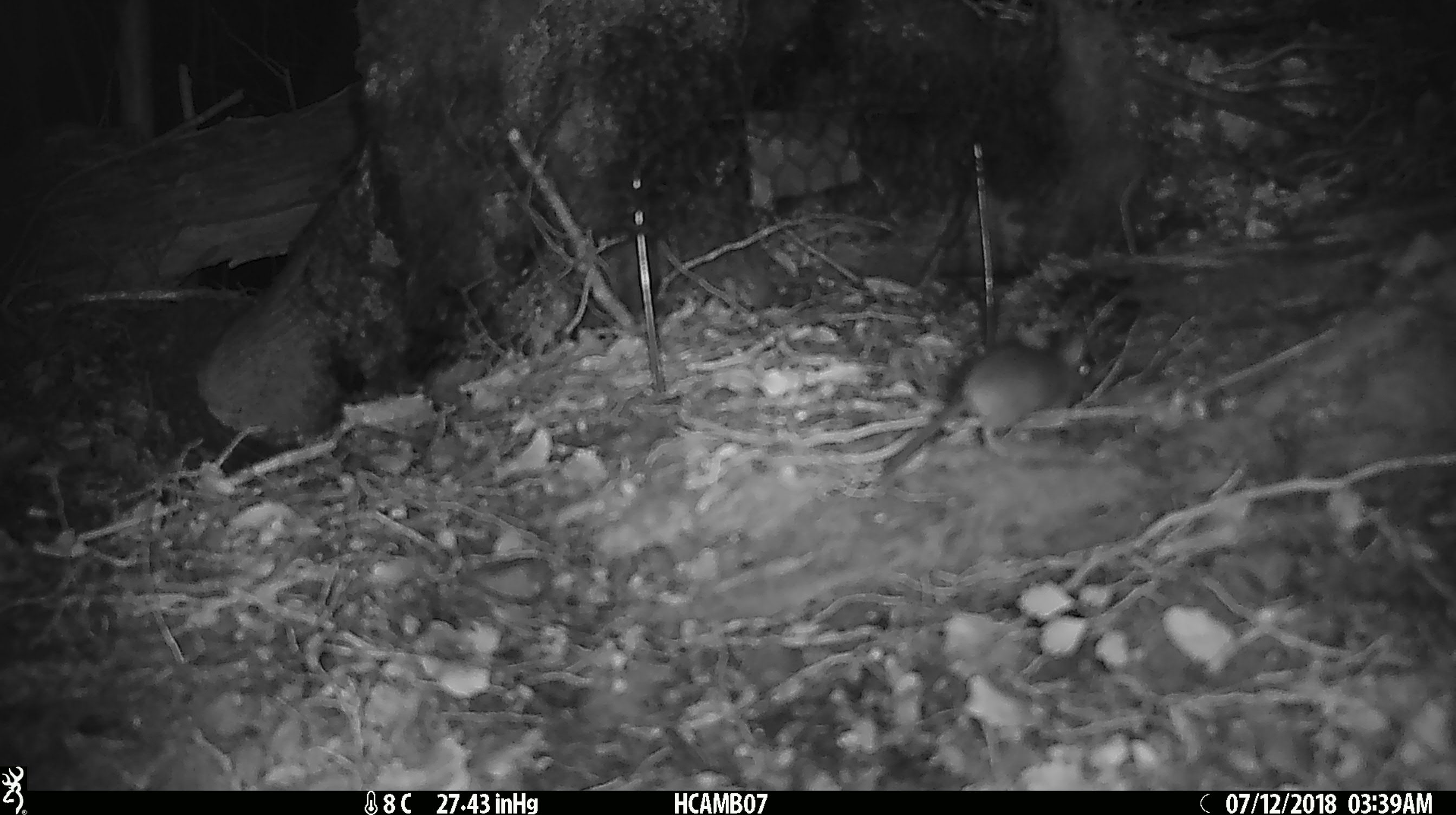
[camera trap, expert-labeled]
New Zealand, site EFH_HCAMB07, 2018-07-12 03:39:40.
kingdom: Animalia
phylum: Chordata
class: Mammalia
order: Rodentia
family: Muridae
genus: Mus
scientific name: Mus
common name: mouse